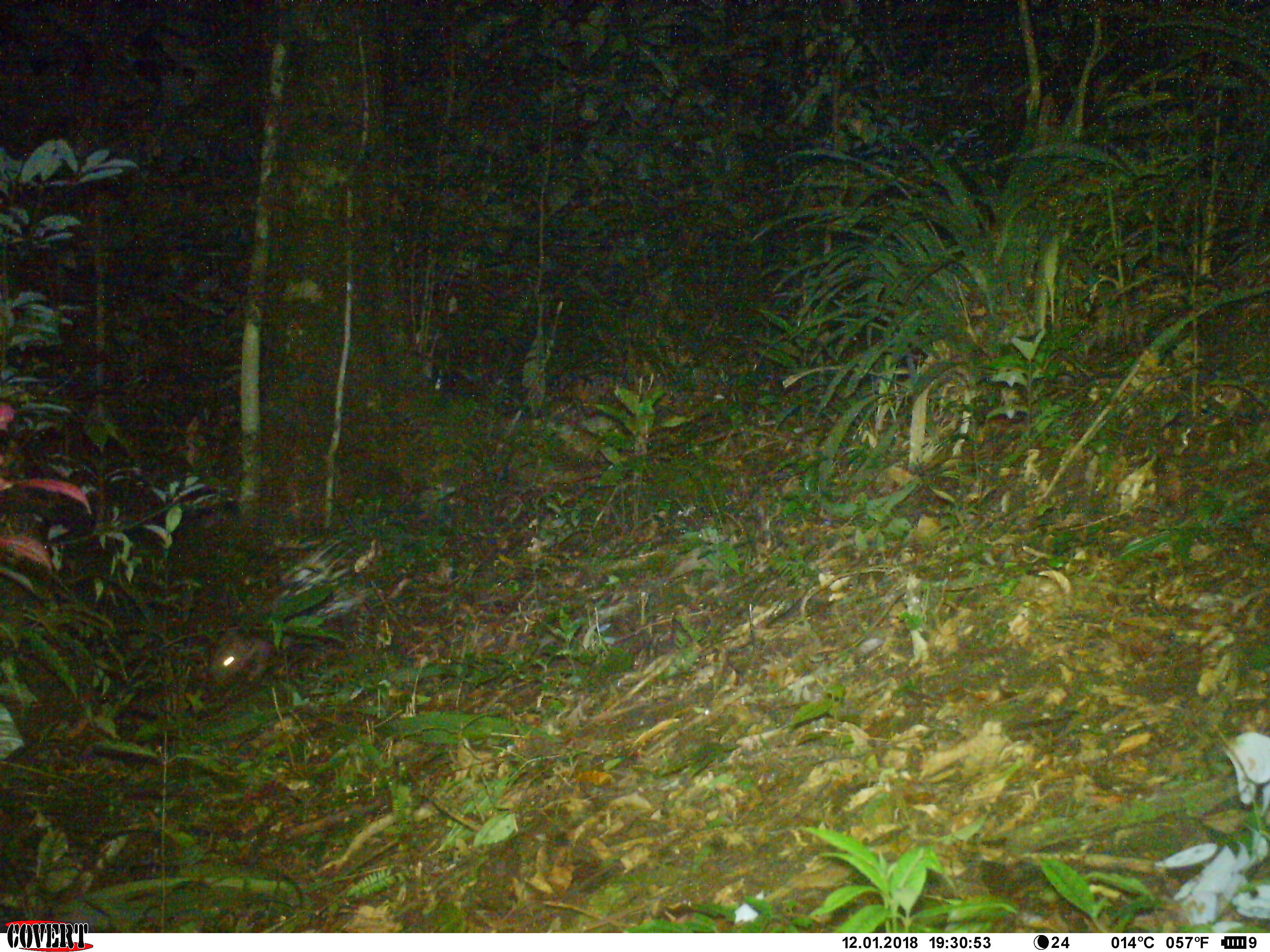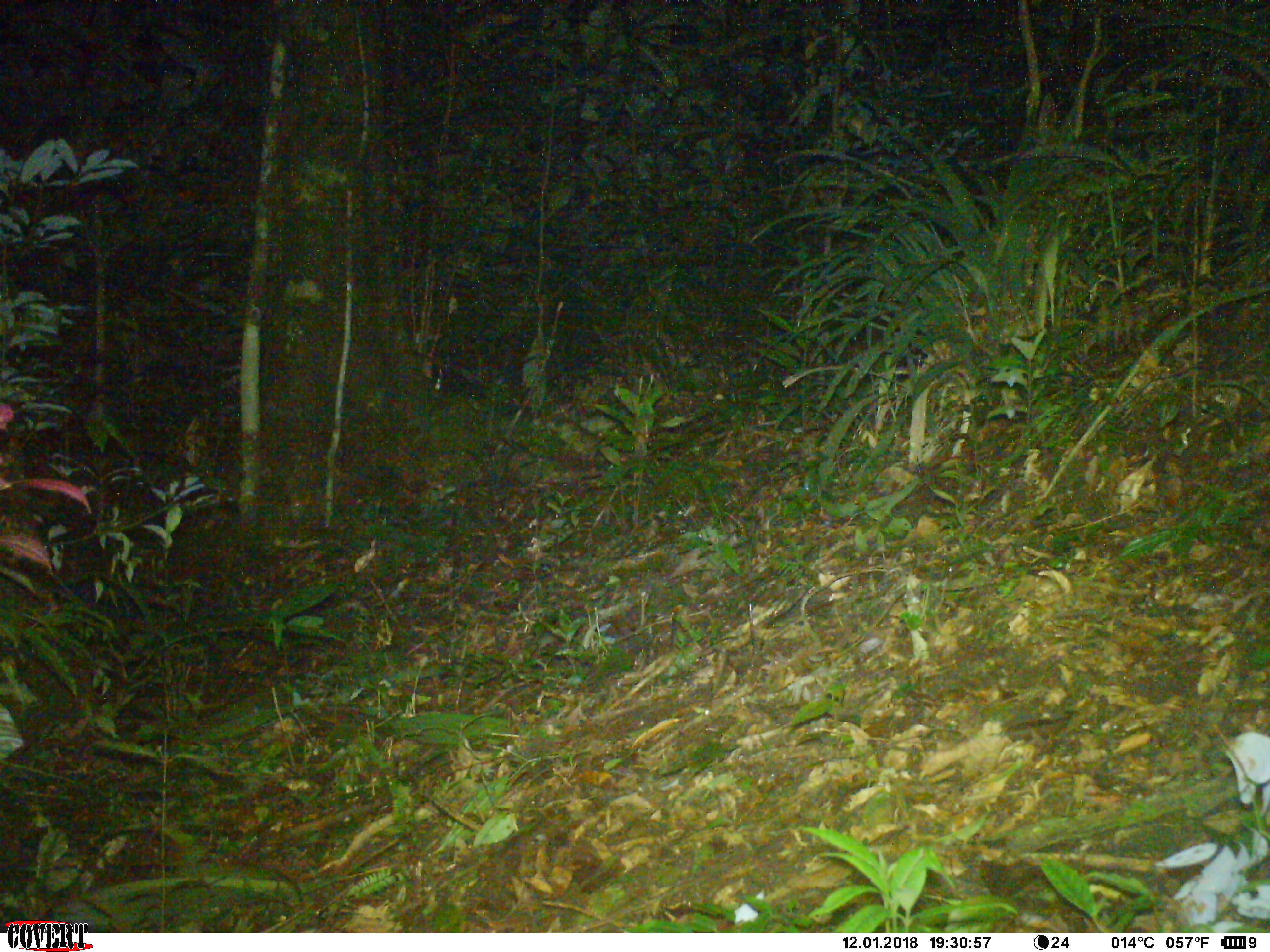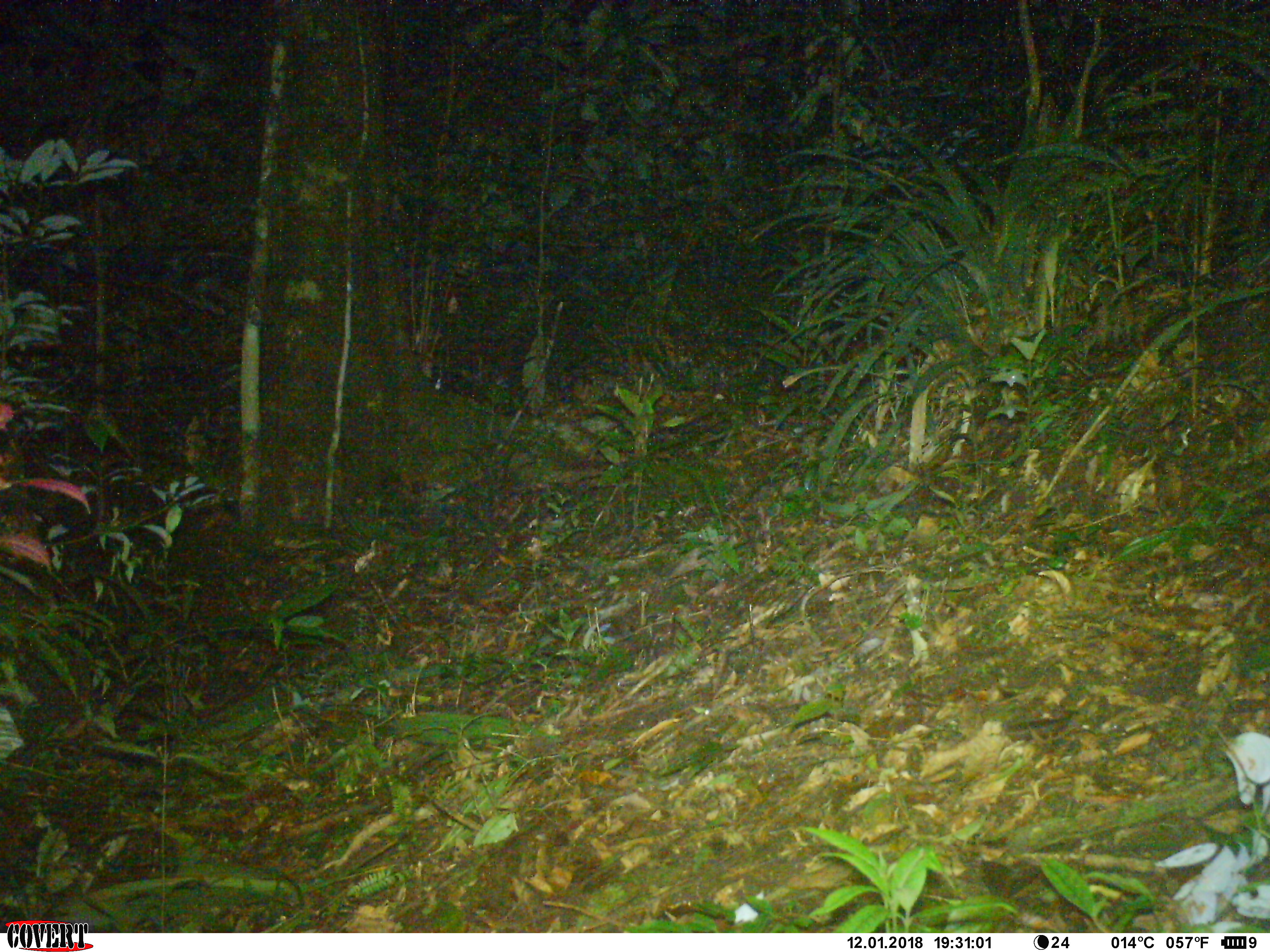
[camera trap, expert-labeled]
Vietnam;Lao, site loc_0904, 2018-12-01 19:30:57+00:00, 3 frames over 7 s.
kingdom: Animalia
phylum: Chordata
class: Mammalia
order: Rodentia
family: Hystricidae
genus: Hystrix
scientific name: Hystrix brachyura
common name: malayan porcupine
Malayan porcupine (Hystrix brachyura). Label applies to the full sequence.